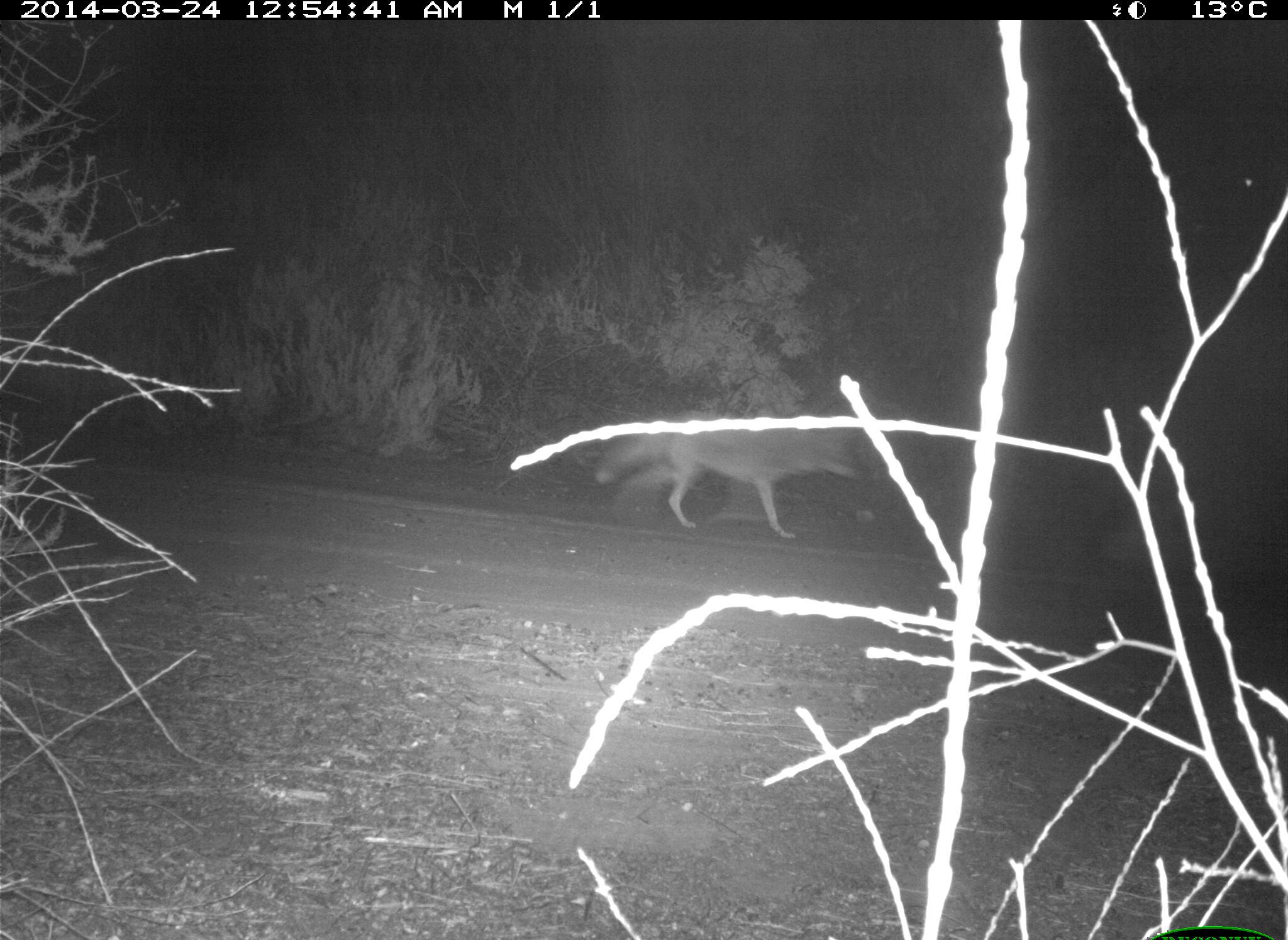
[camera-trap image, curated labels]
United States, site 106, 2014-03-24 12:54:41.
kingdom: Animalia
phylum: Chordata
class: Mammalia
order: Carnivora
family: Canidae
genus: Canis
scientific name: Canis latrans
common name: coyote